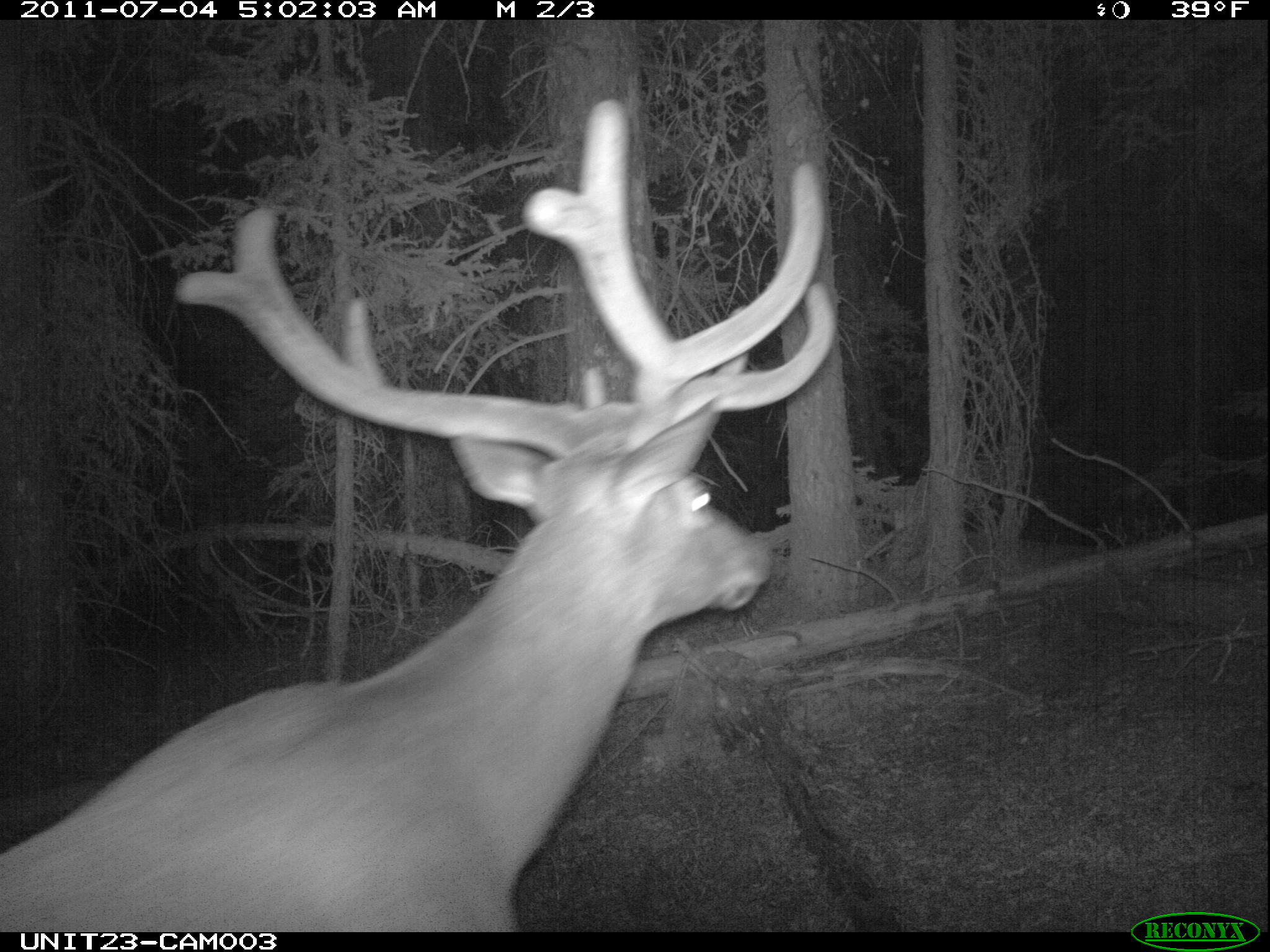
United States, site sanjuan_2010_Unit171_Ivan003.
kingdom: Animalia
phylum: Chordata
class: Mammalia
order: Artiodactyla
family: Cervidae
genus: Cervus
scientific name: Cervus elaphus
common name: red deer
Cervus elaphus (red deer).